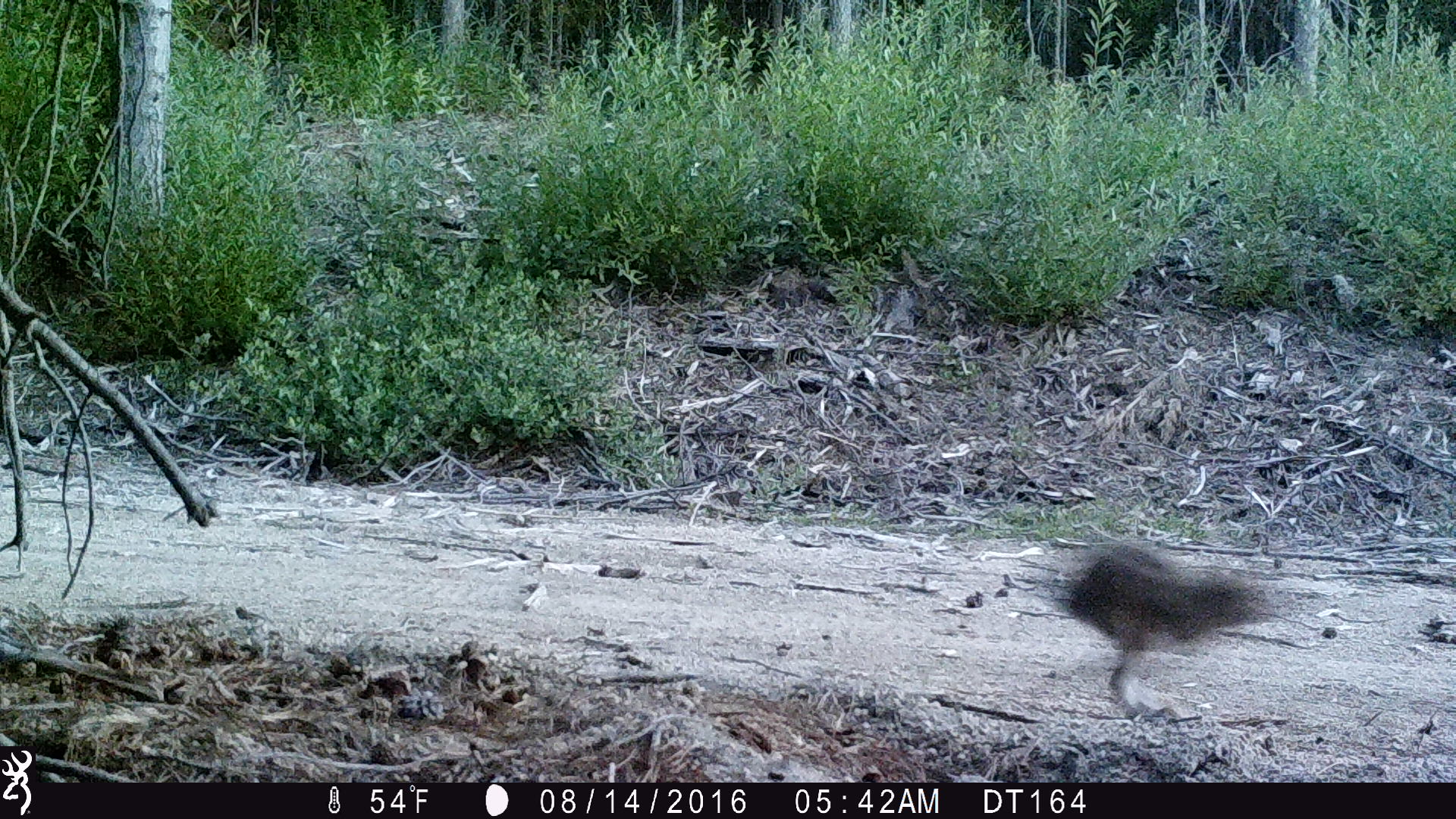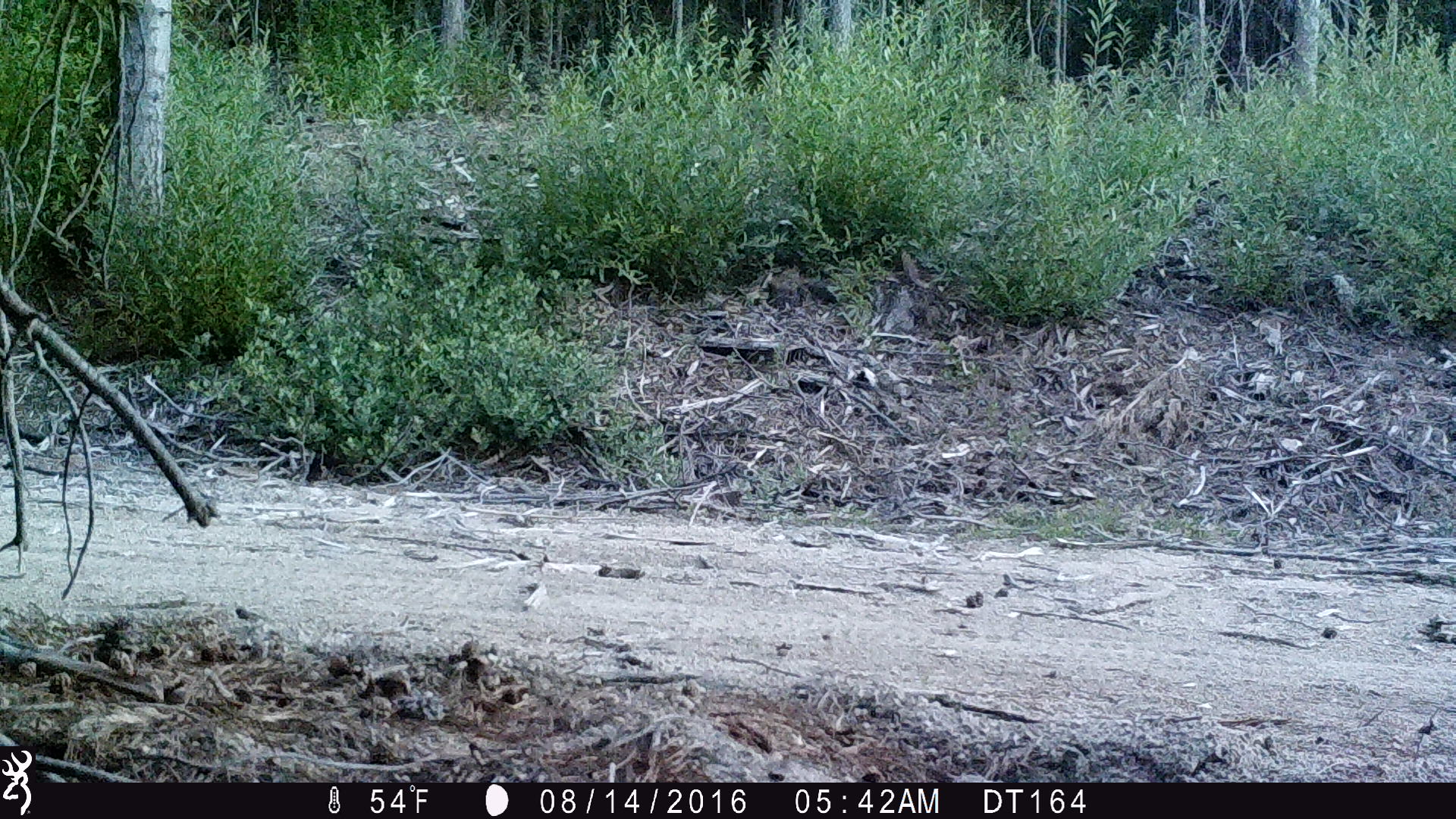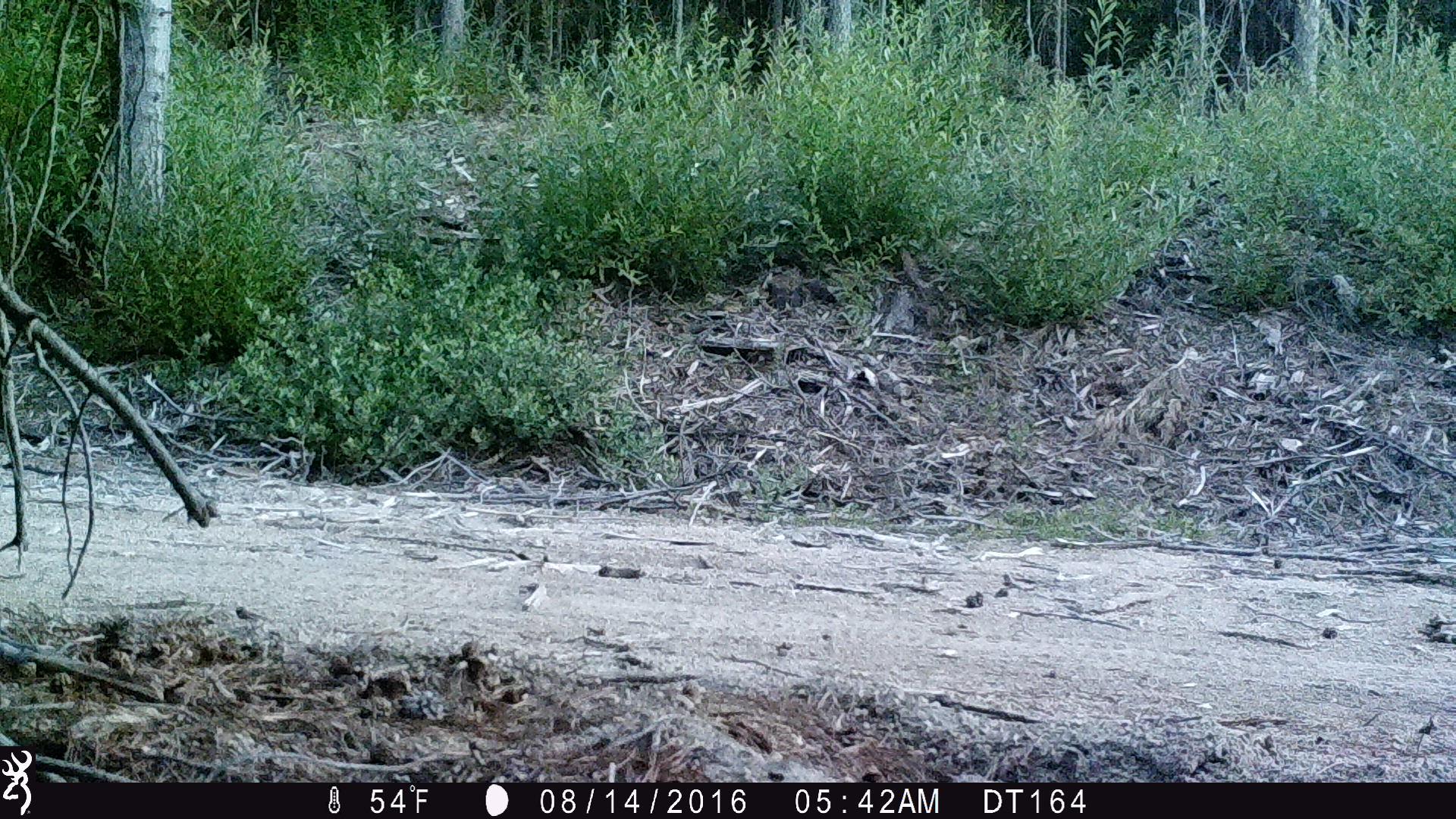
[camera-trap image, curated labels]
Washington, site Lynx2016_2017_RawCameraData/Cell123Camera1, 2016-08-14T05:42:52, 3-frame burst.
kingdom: Animalia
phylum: Chordata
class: Mammalia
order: Lagomorpha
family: Leporidae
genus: Lepus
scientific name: Lepus americanus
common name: snowshoe hare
Lepus americanus (snowshoe hare). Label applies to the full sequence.